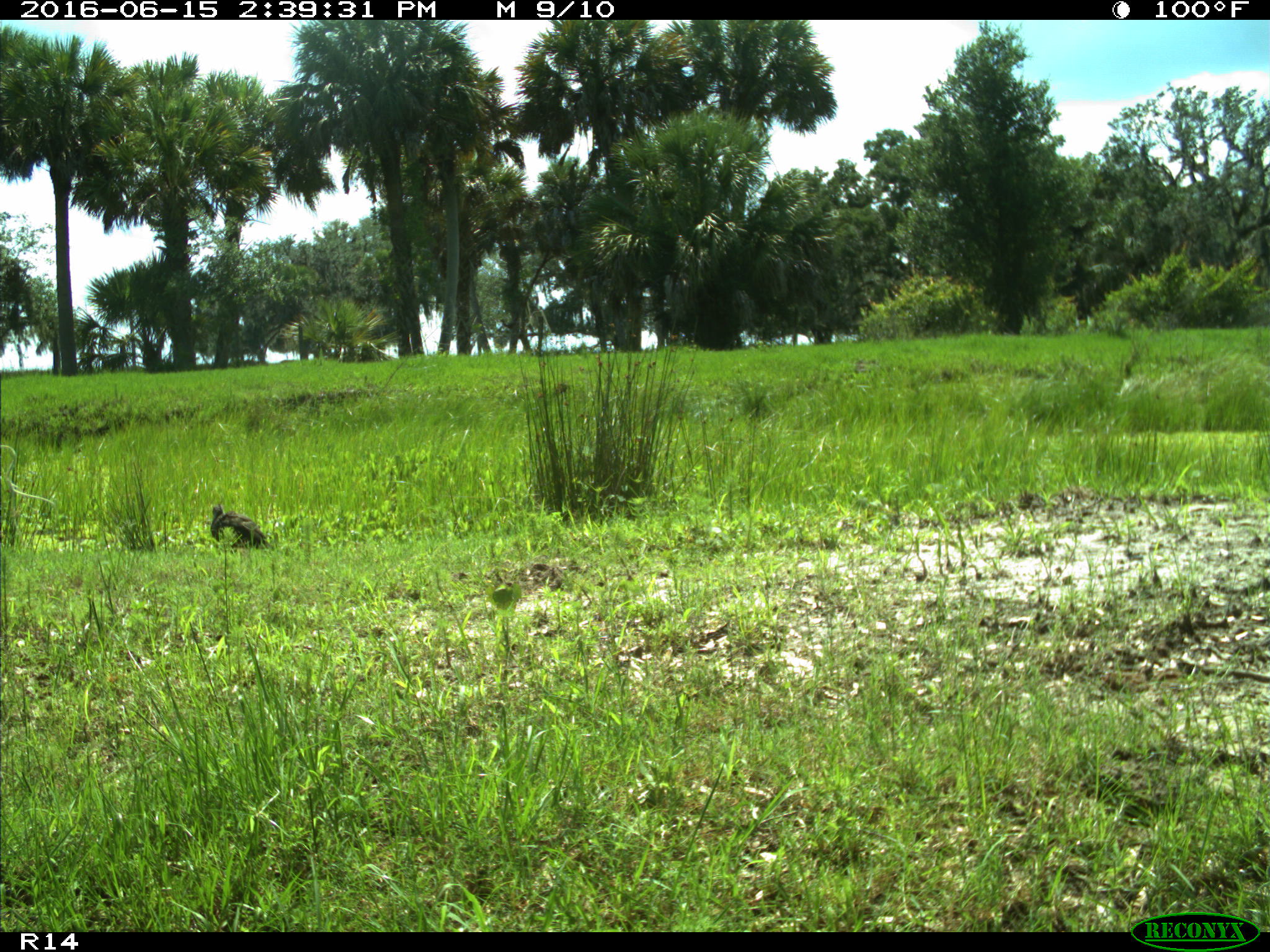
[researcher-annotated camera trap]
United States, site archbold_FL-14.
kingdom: Animalia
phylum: Chordata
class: Aves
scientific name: Aves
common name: birds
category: unidentified bird